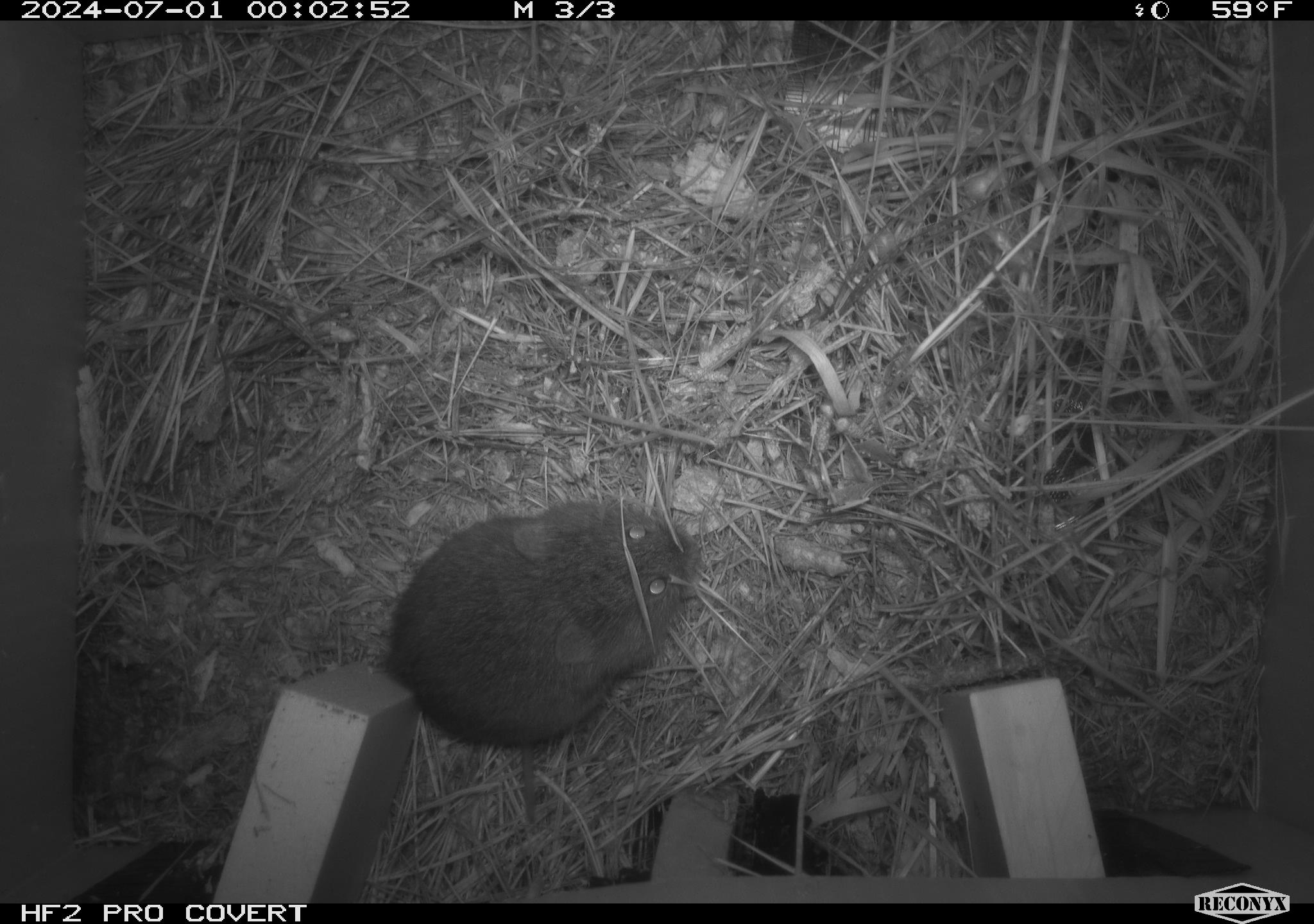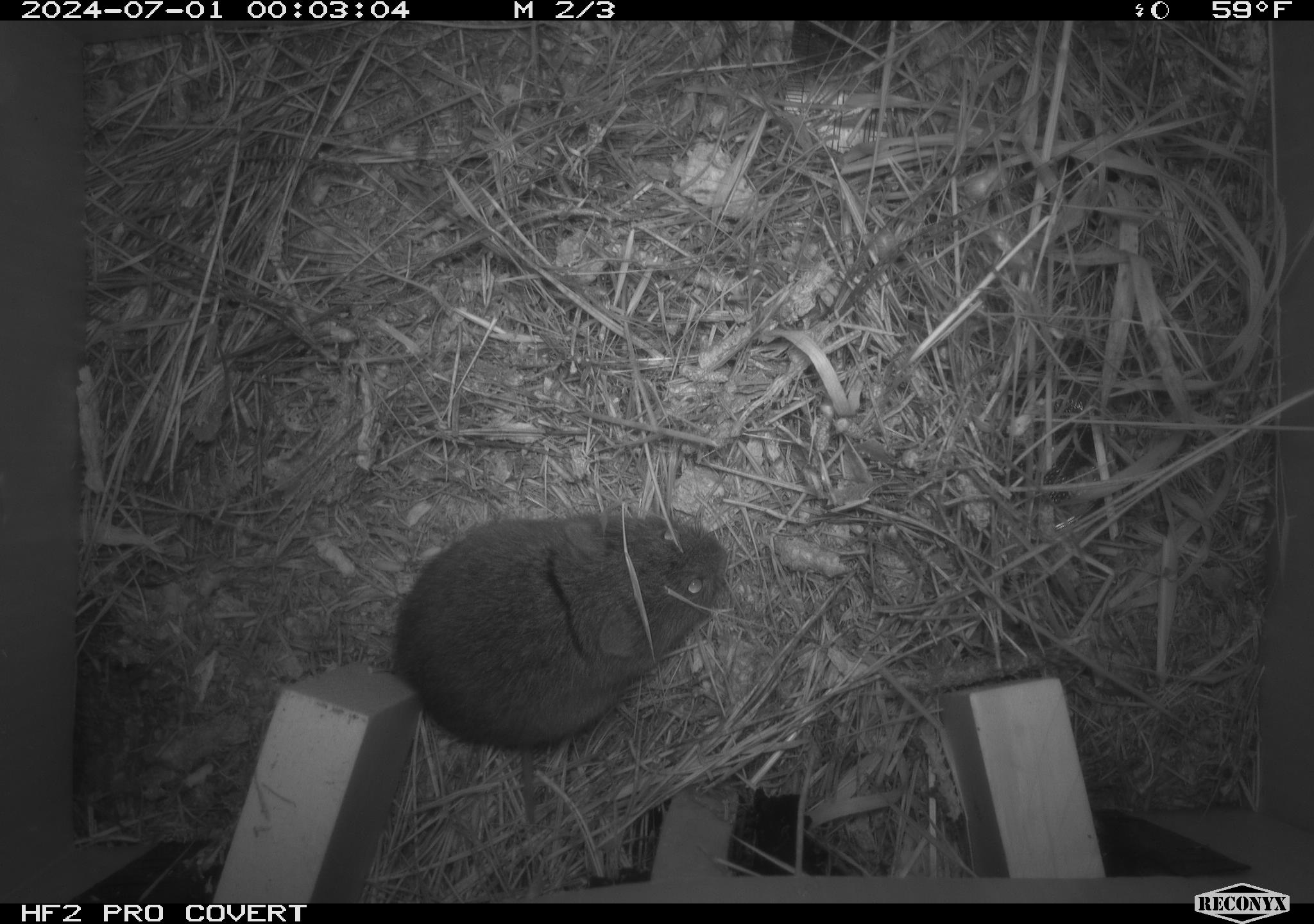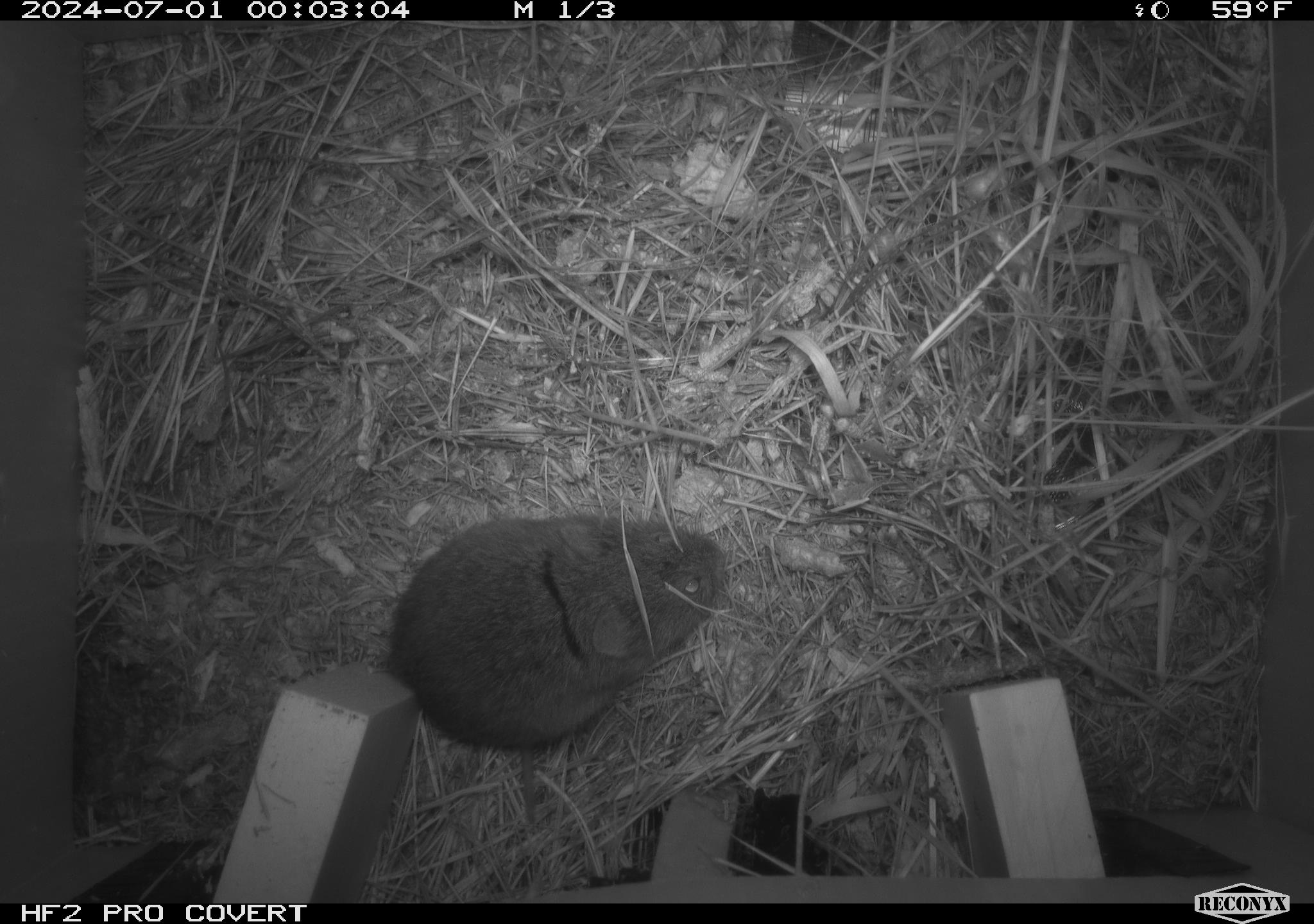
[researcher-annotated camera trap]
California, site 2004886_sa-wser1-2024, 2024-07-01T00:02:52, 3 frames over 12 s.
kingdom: Animalia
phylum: Chordata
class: Mammalia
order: Rodentia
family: Cricetidae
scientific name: Arvicolinae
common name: voles, lemmings, and muskrats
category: arvicolinae subfamily